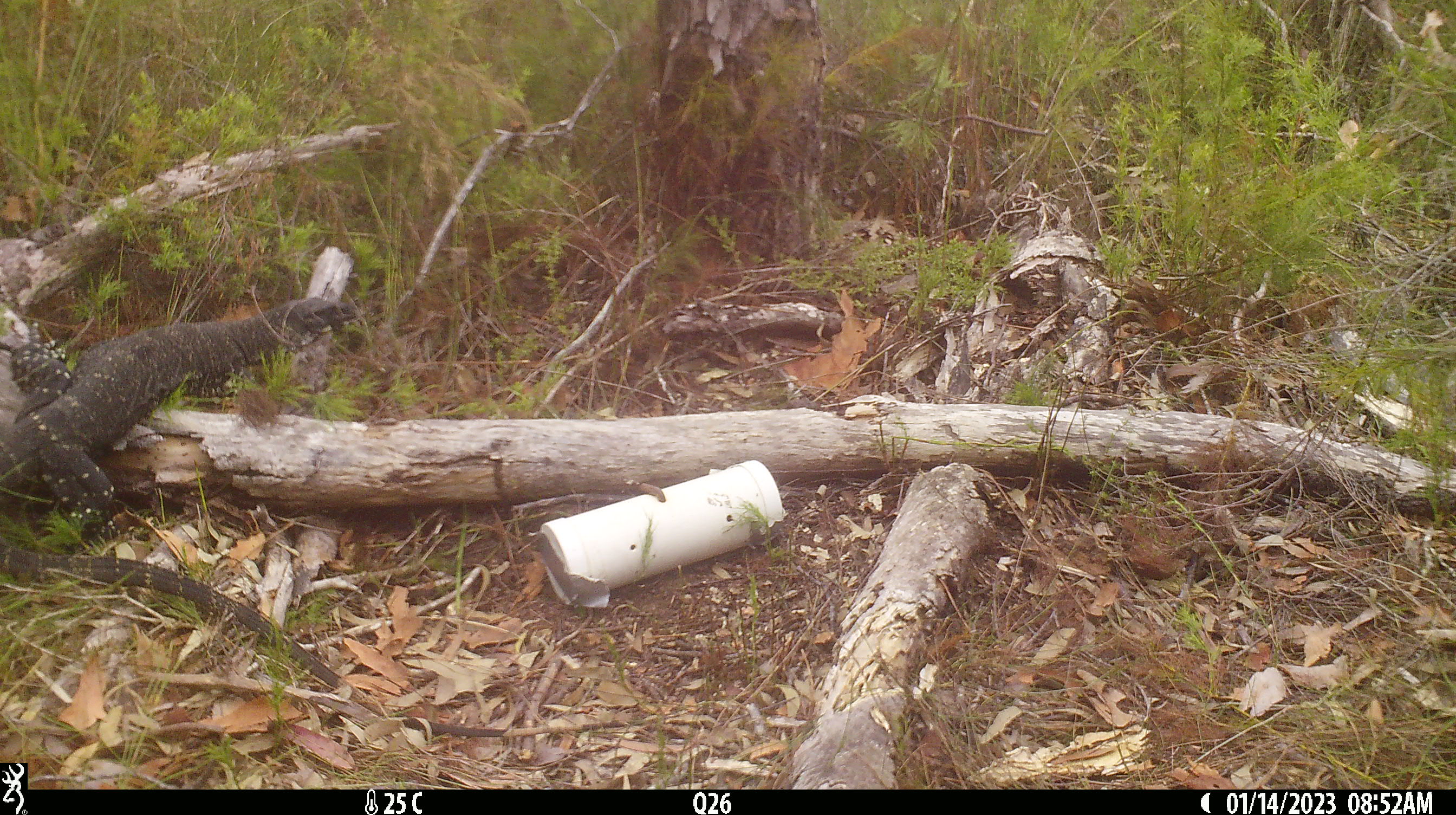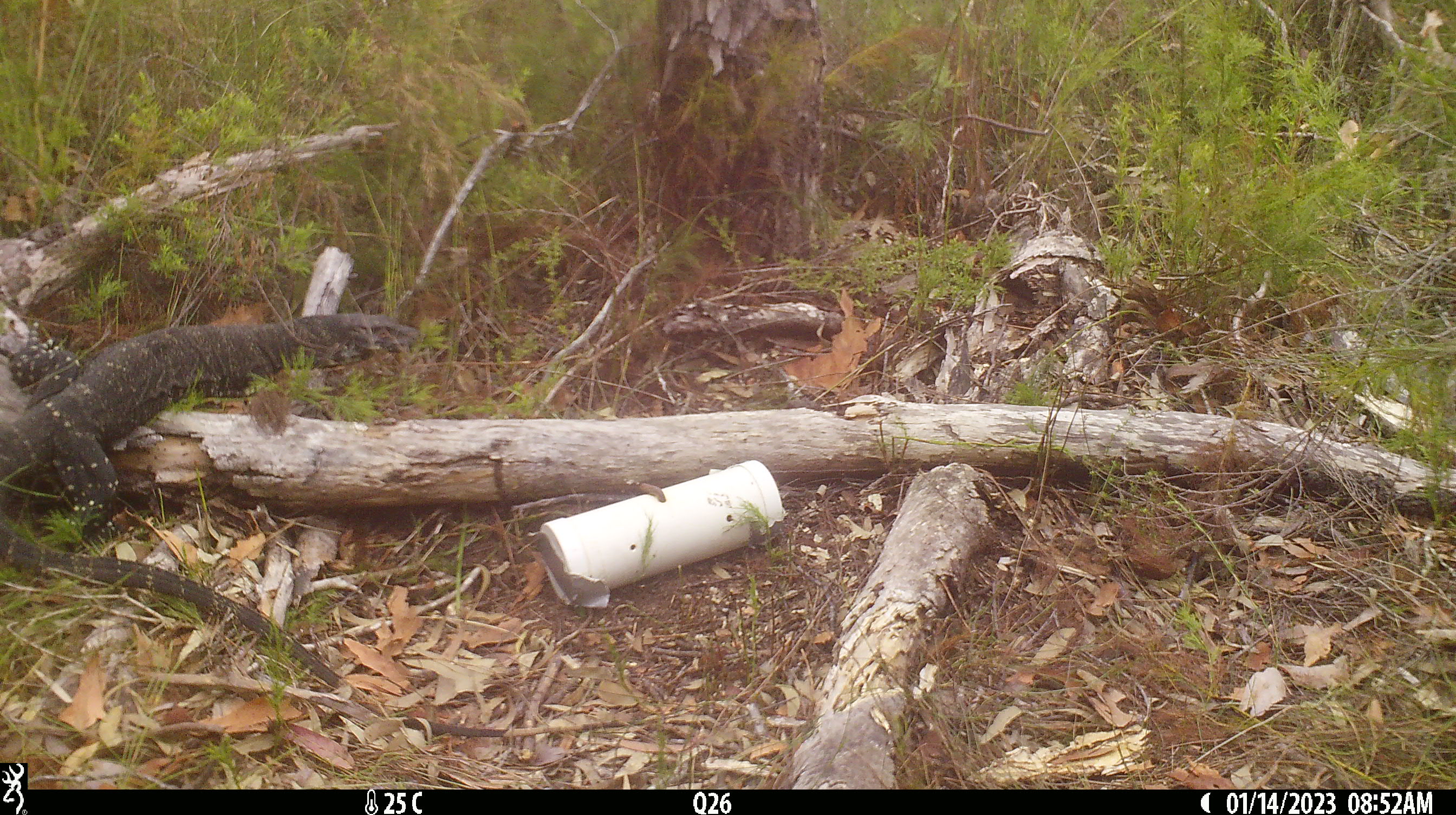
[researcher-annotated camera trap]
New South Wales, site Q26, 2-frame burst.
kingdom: Animalia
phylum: Chordata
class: Reptilia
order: Squamata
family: Varanidae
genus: Varanus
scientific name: Varanus varius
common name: lace monitor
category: goanna